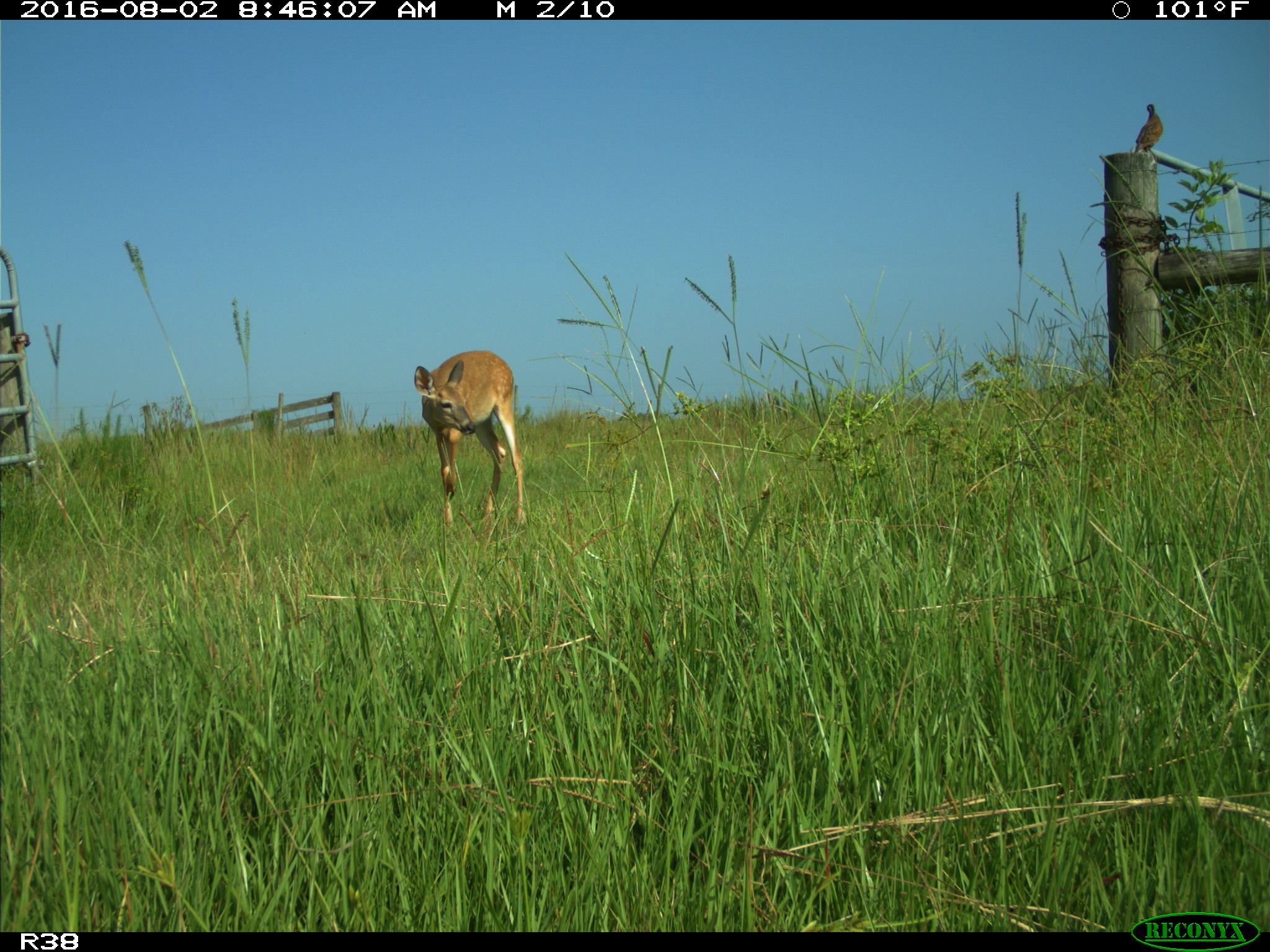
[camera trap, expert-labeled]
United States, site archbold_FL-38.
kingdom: Animalia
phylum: Chordata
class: Mammalia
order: Artiodactyla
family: Cervidae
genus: Odocoileus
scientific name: Odocoileus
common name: deer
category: unidentified deer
Unidentified deer (deer) (Odocoileus).